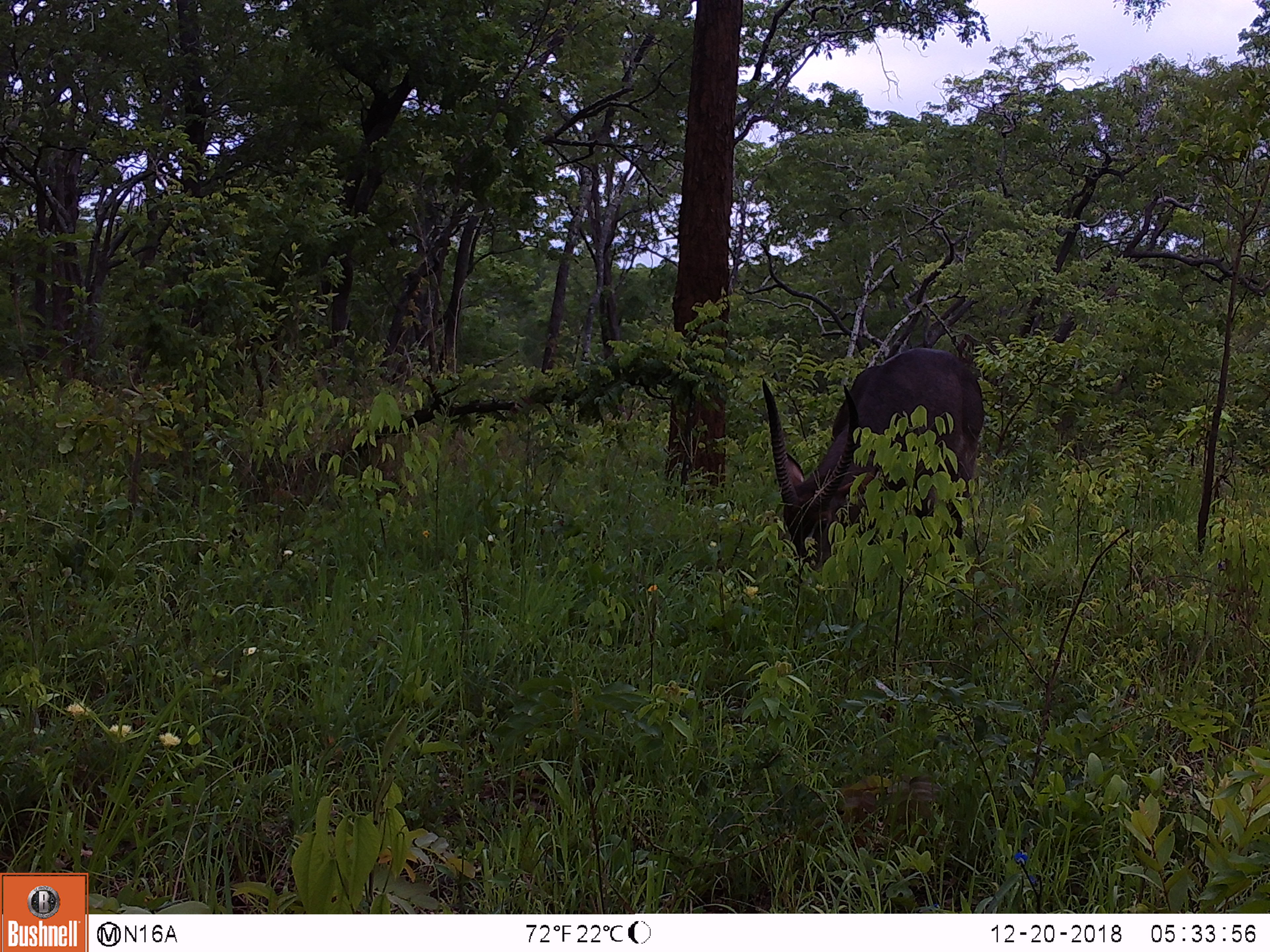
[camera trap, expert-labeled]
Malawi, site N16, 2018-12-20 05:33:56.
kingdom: Animalia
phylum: Chordata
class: Mammalia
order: Artiodactyla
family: Bovidae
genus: Kobus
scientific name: Kobus ellipsiprymnus ellipsiprymnus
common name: common waterbuck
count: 1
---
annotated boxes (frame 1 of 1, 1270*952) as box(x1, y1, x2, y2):
common waterbuck: box(748, 341, 988, 589)